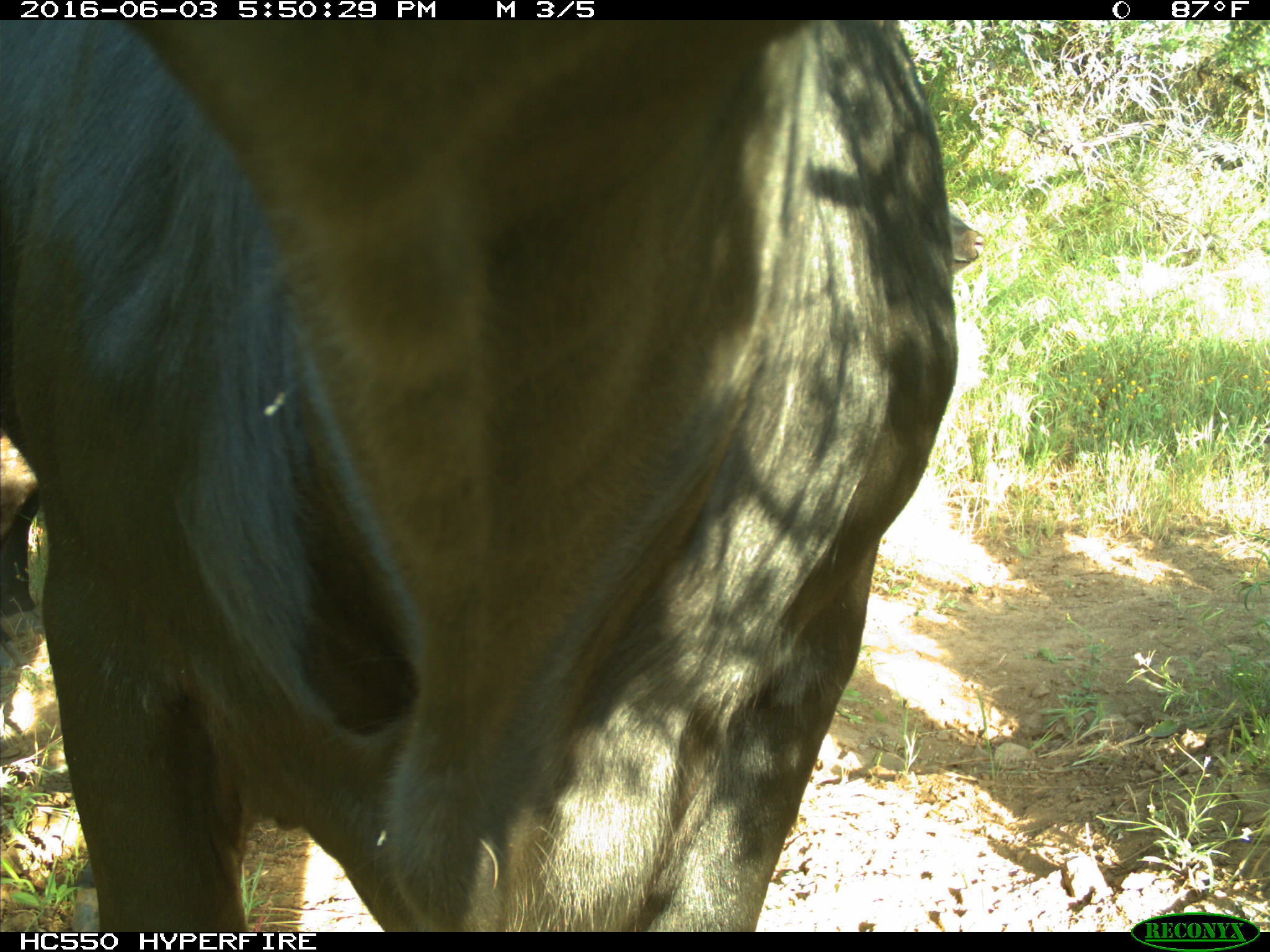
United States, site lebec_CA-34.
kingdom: Animalia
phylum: Chordata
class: Mammalia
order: Artiodactyla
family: Bovidae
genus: Bos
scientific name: Bos taurus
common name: domestic cow